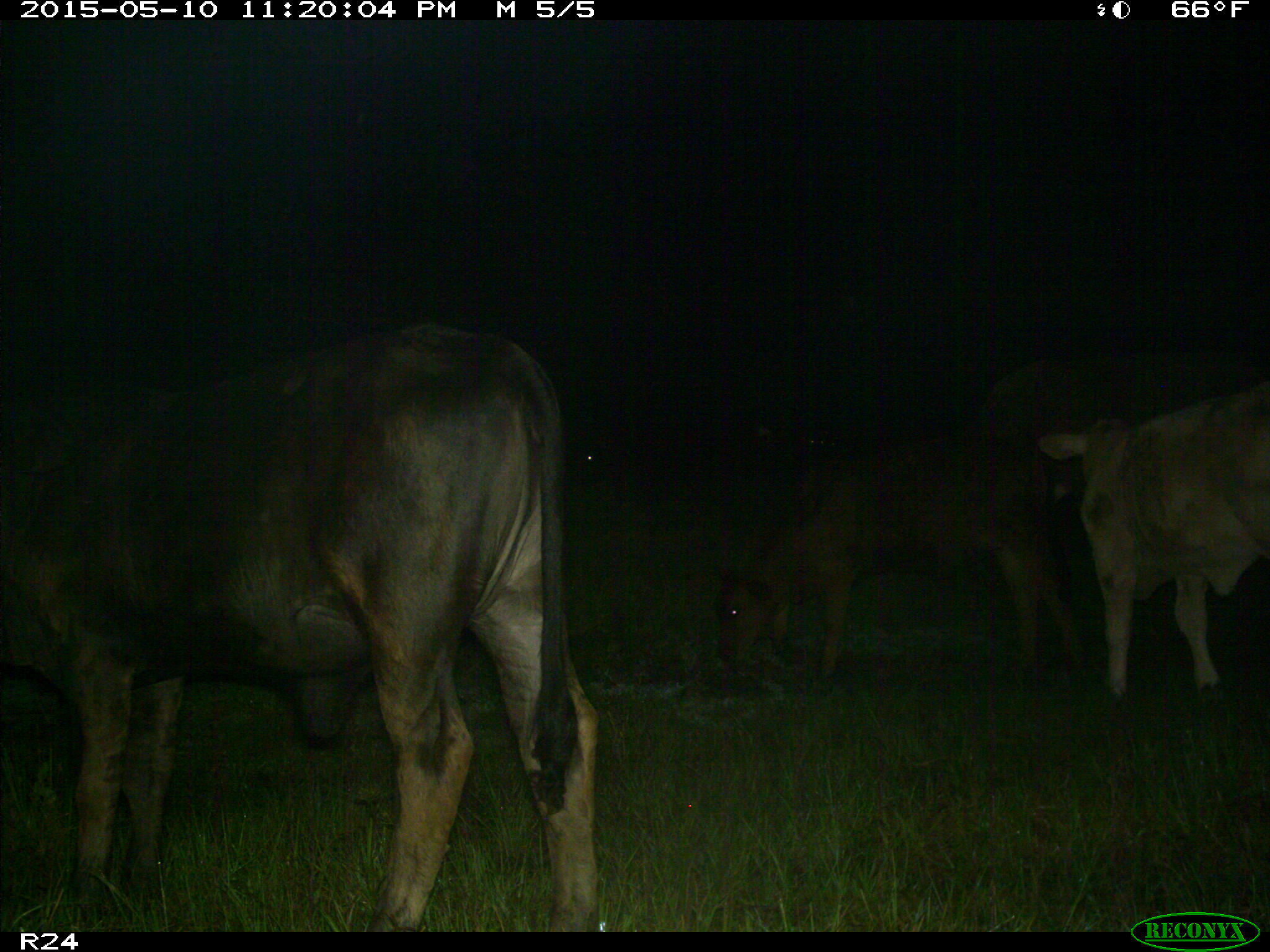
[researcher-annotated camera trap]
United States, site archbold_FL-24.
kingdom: Animalia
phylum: Chordata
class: Mammalia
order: Artiodactyla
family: Bovidae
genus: Bos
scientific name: Bos taurus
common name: domestic cow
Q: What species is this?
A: Bos taurus (domestic cow).